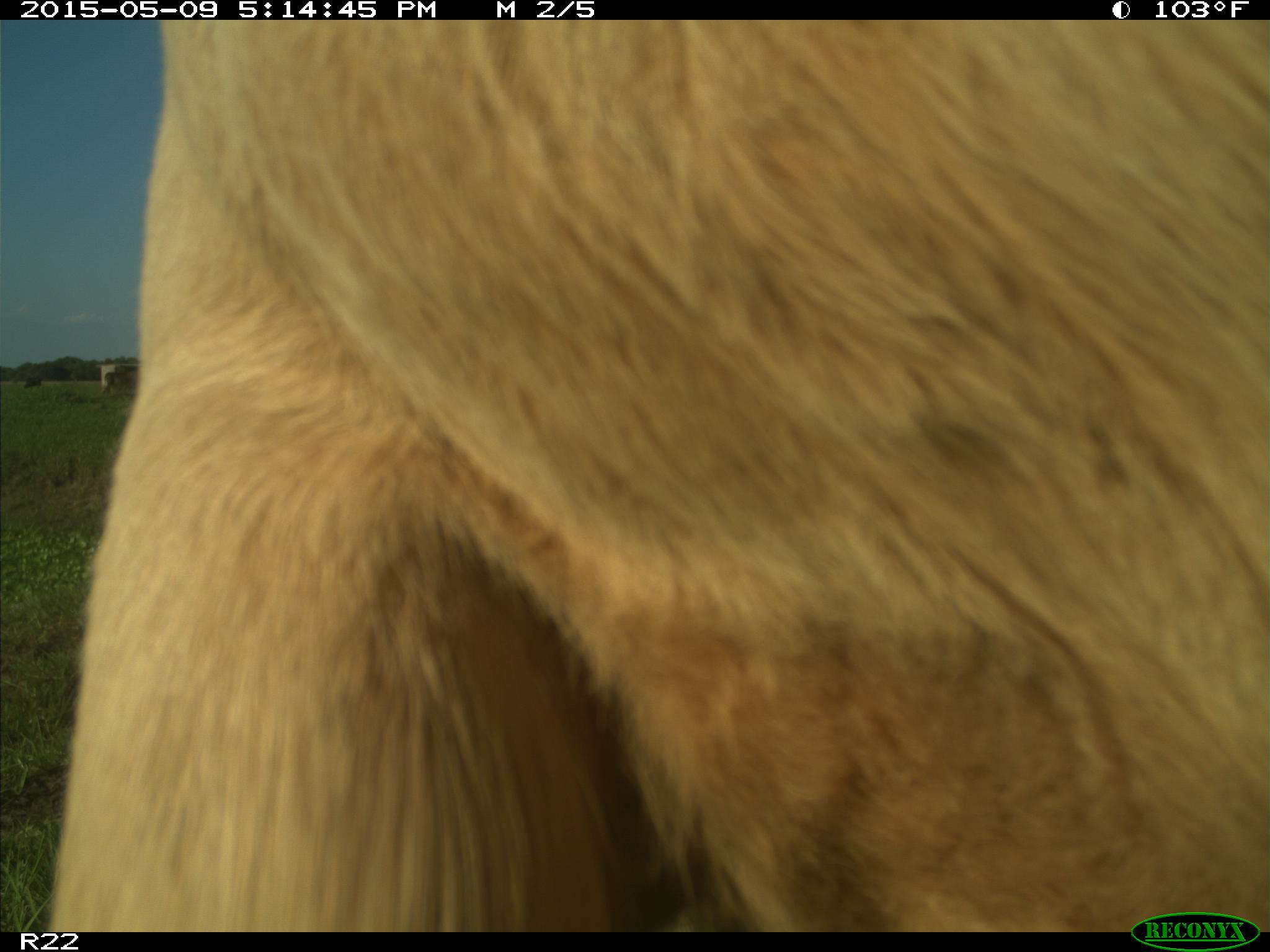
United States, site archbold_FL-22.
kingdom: Animalia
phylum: Chordata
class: Mammalia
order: Artiodactyla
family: Bovidae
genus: Bos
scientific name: Bos taurus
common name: domestic cow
Bos taurus (domestic cow).